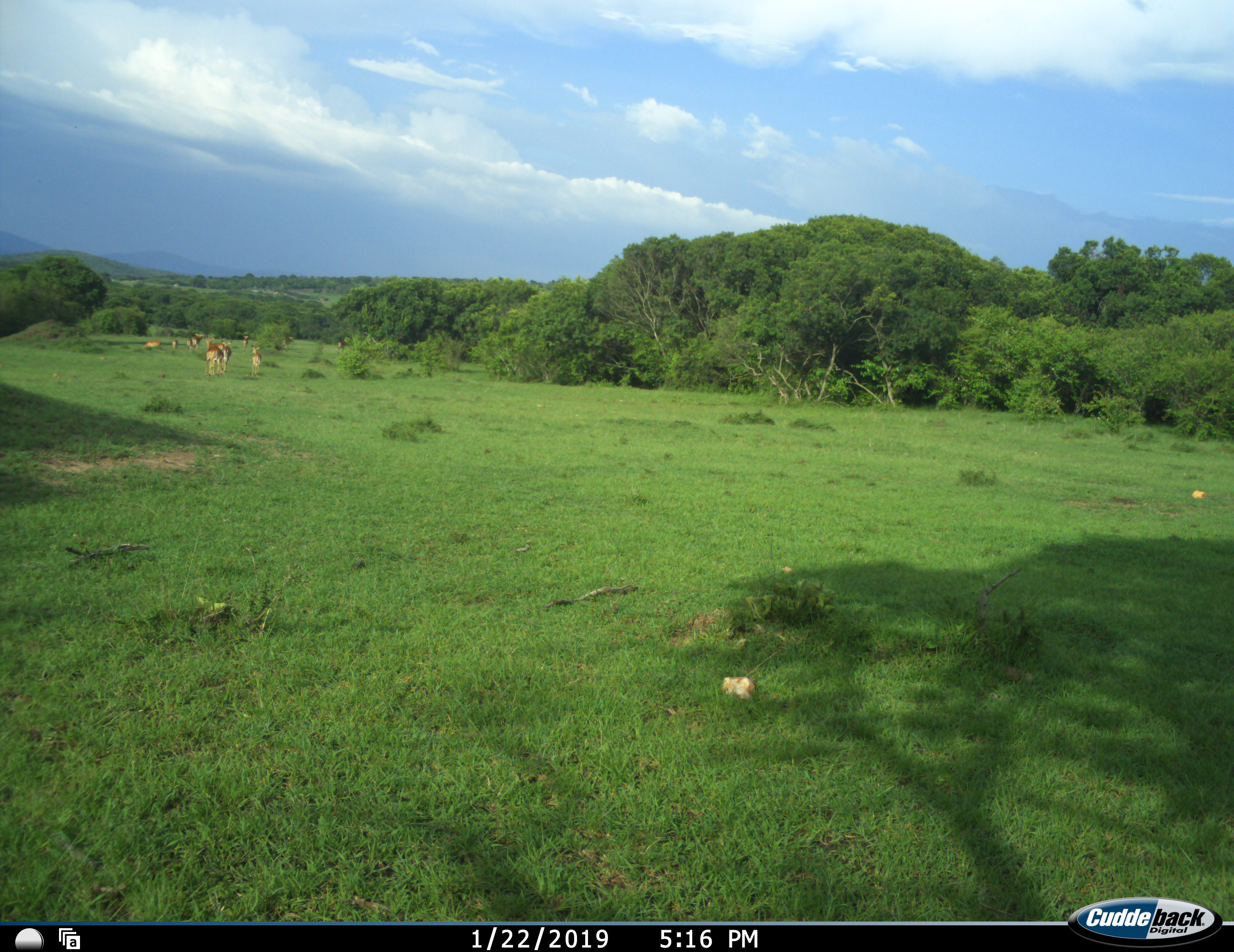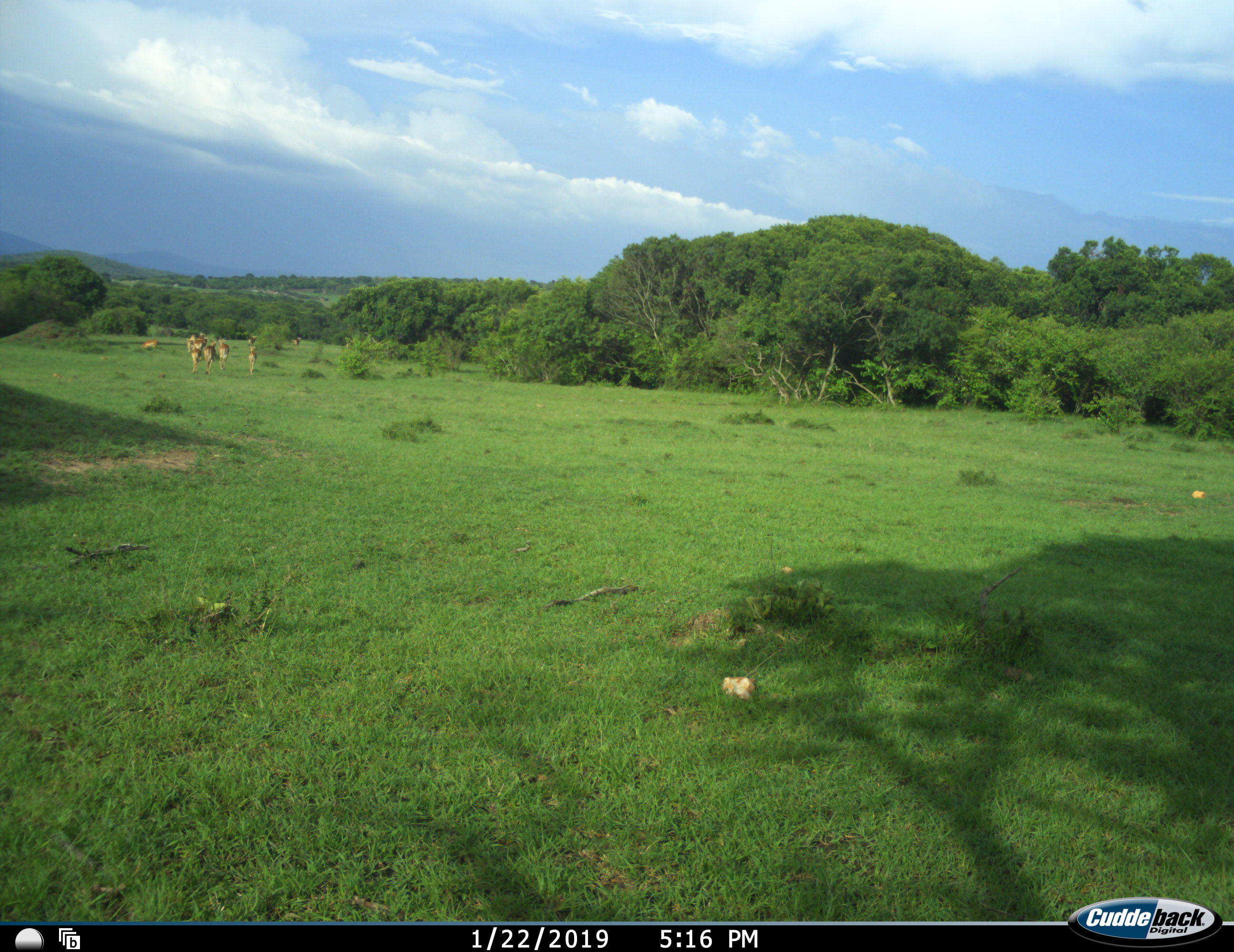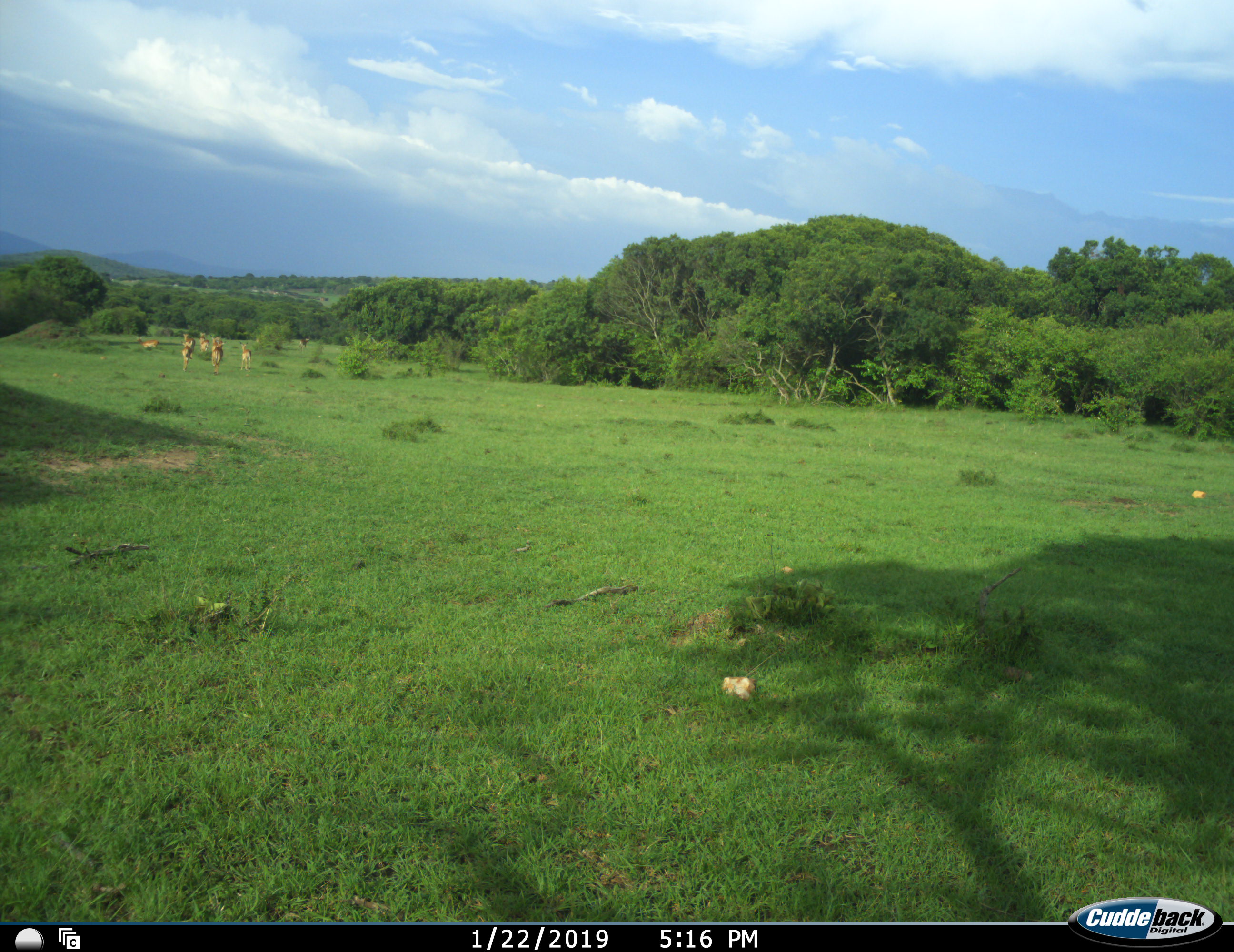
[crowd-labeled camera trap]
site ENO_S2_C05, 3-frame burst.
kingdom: Animalia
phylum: Chordata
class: Mammalia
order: Artiodactyla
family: Bovidae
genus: Aepyceros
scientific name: Aepyceros melampus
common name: impala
Impala (Aepyceros melampus), count 10. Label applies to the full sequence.